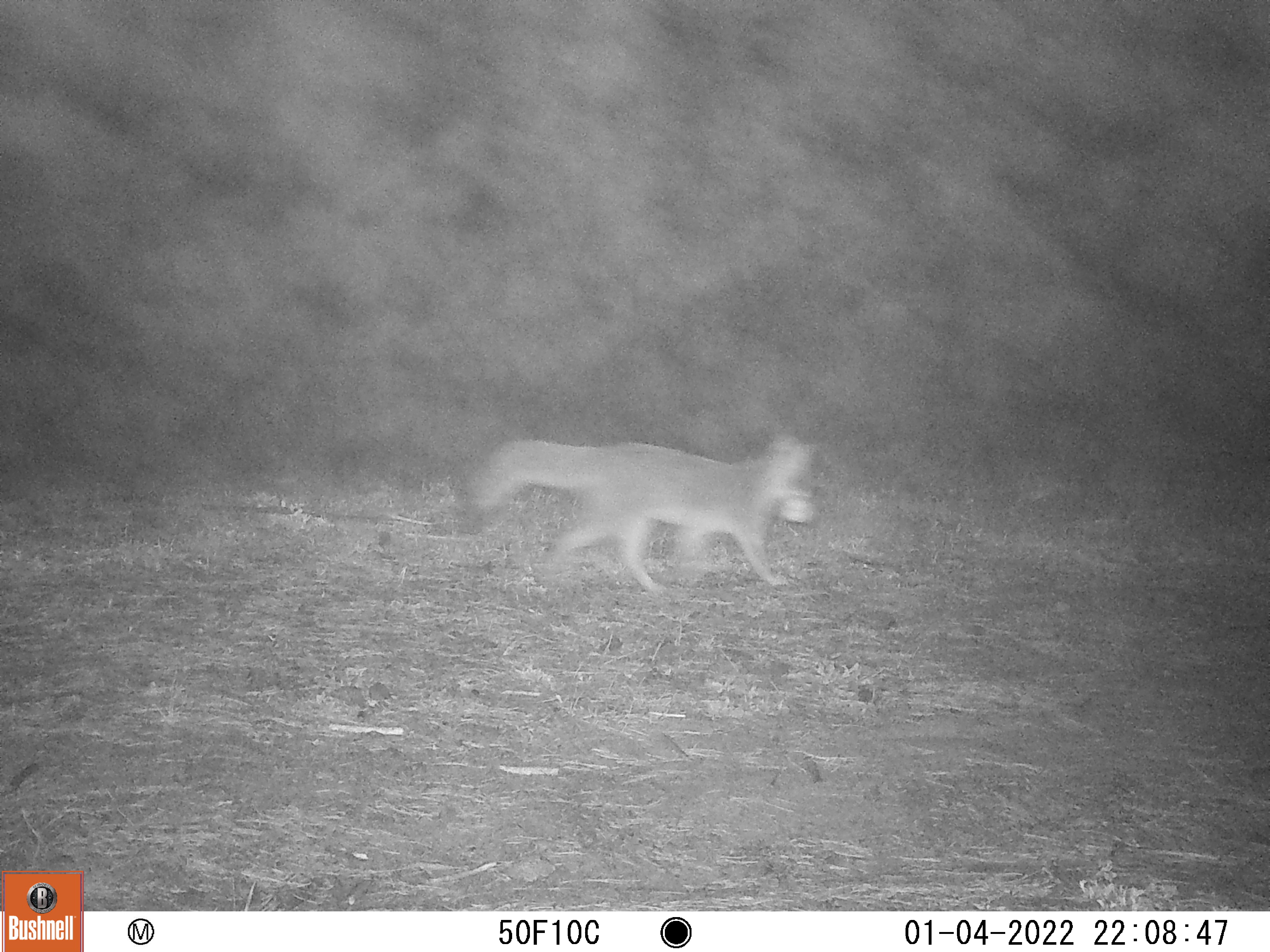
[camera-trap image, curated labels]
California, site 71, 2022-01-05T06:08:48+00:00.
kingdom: Animalia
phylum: Chordata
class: Mammalia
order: Carnivora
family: Canidae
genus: Urocyon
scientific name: Urocyon cinereoargenteus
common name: gray fox